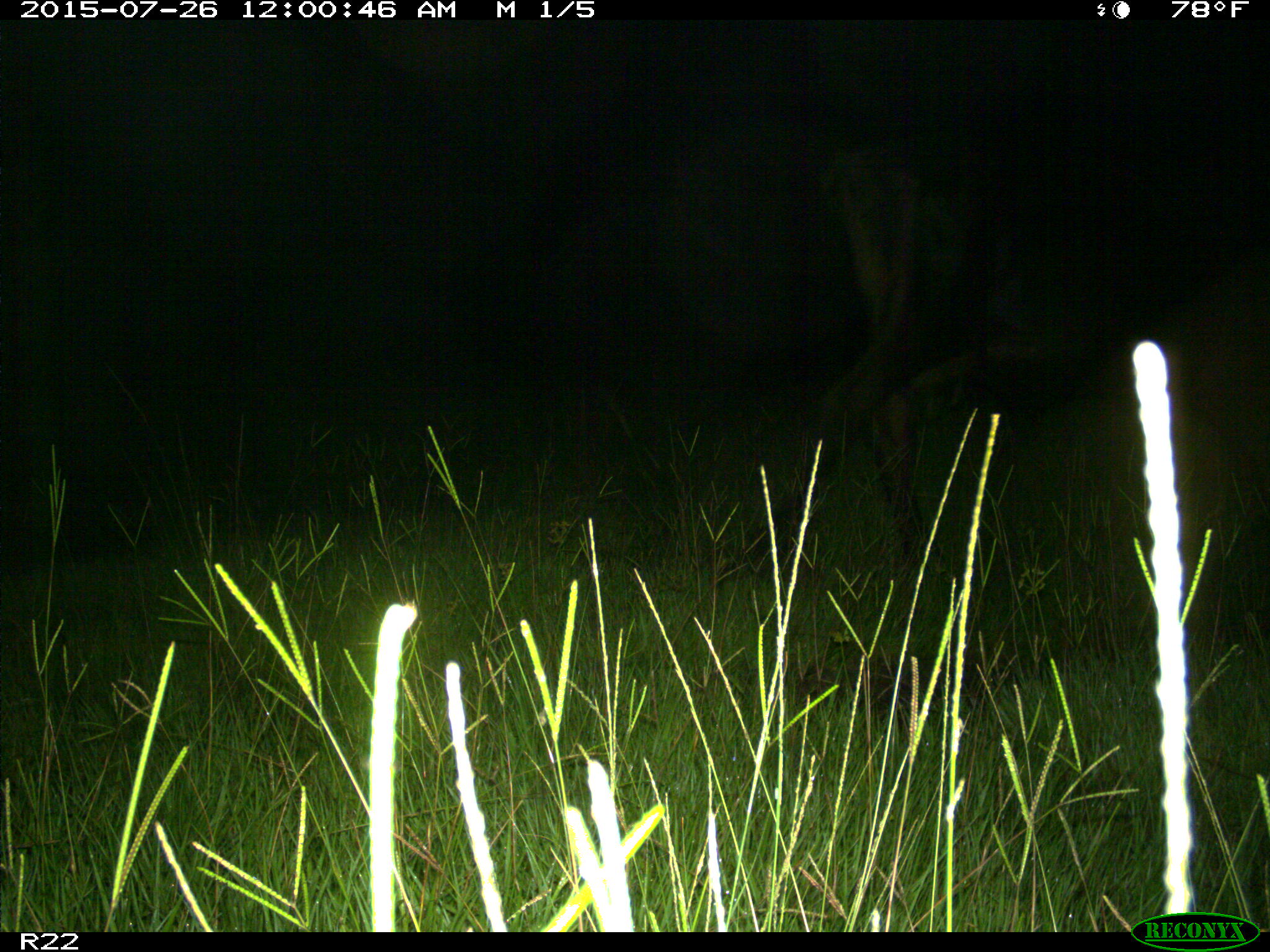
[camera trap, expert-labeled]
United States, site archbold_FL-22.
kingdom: Animalia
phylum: Chordata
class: Mammalia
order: Artiodactyla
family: Bovidae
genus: Bos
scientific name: Bos taurus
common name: domestic cow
Bos taurus (domestic cow).